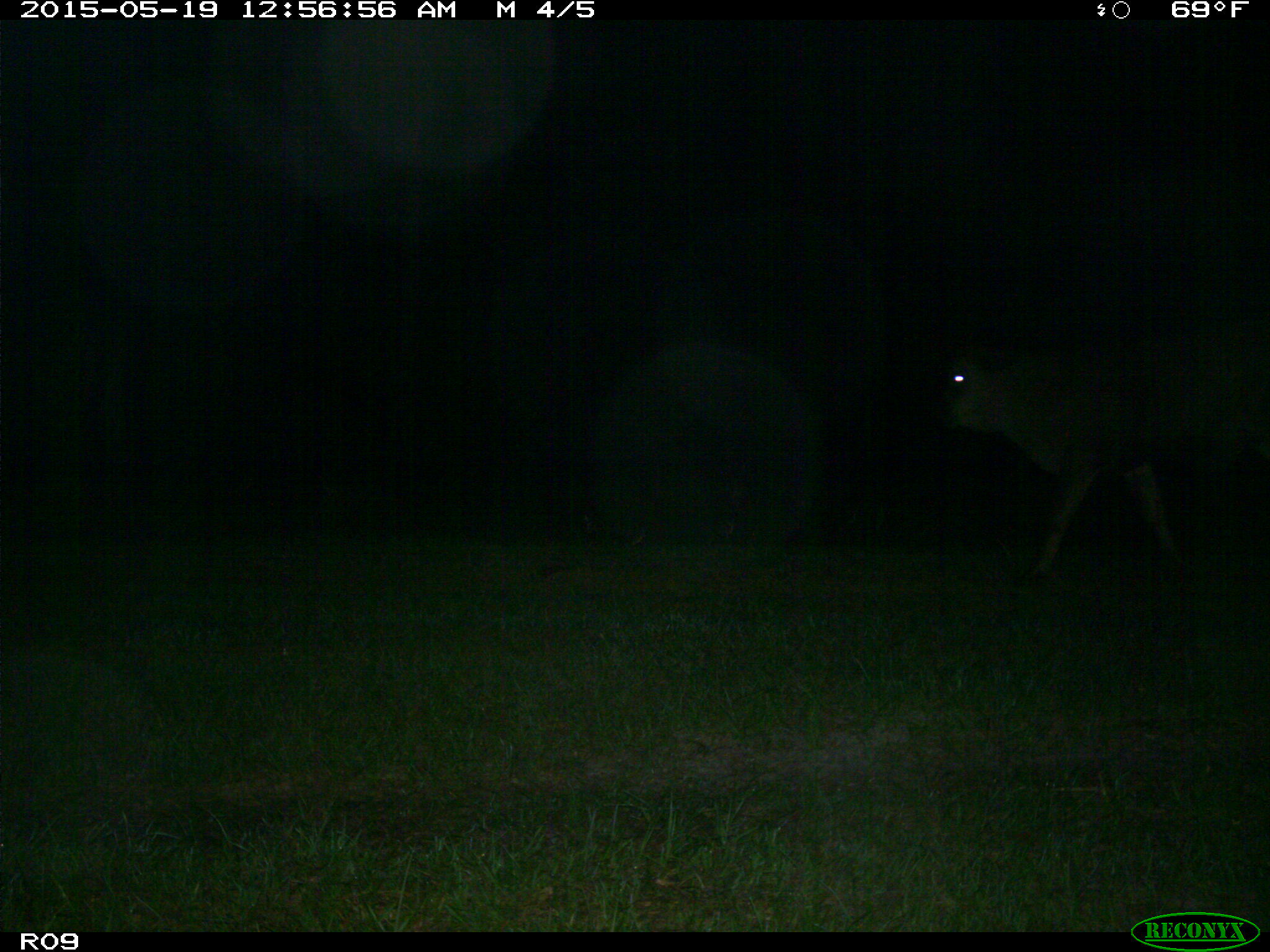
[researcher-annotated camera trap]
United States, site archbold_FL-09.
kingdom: Animalia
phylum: Chordata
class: Mammalia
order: Artiodactyla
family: Bovidae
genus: Bos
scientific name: Bos taurus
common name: domestic cow